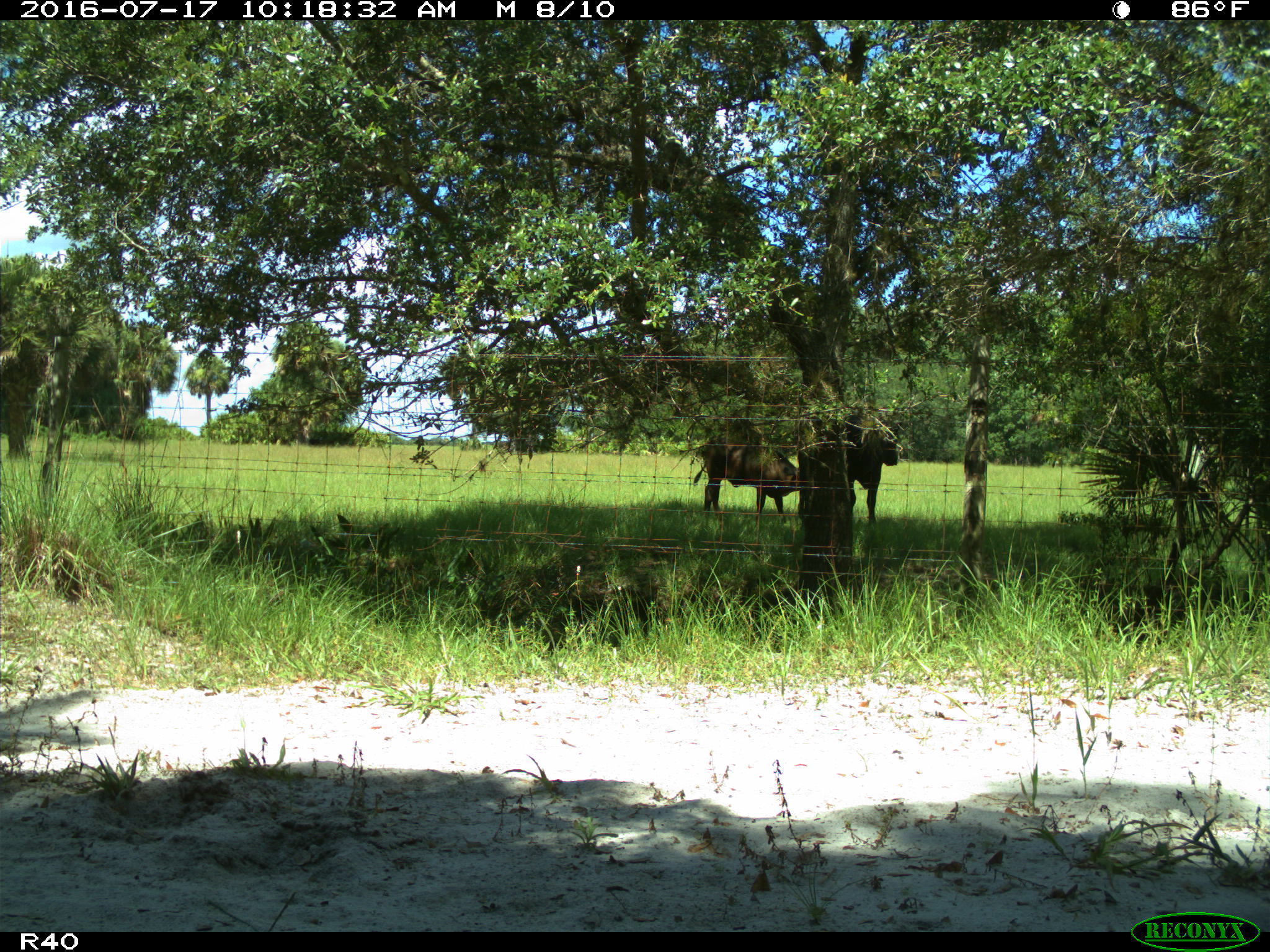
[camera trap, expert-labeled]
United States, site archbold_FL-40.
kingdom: Animalia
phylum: Chordata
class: Mammalia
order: Artiodactyla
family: Bovidae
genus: Bos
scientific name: Bos taurus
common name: domestic cow